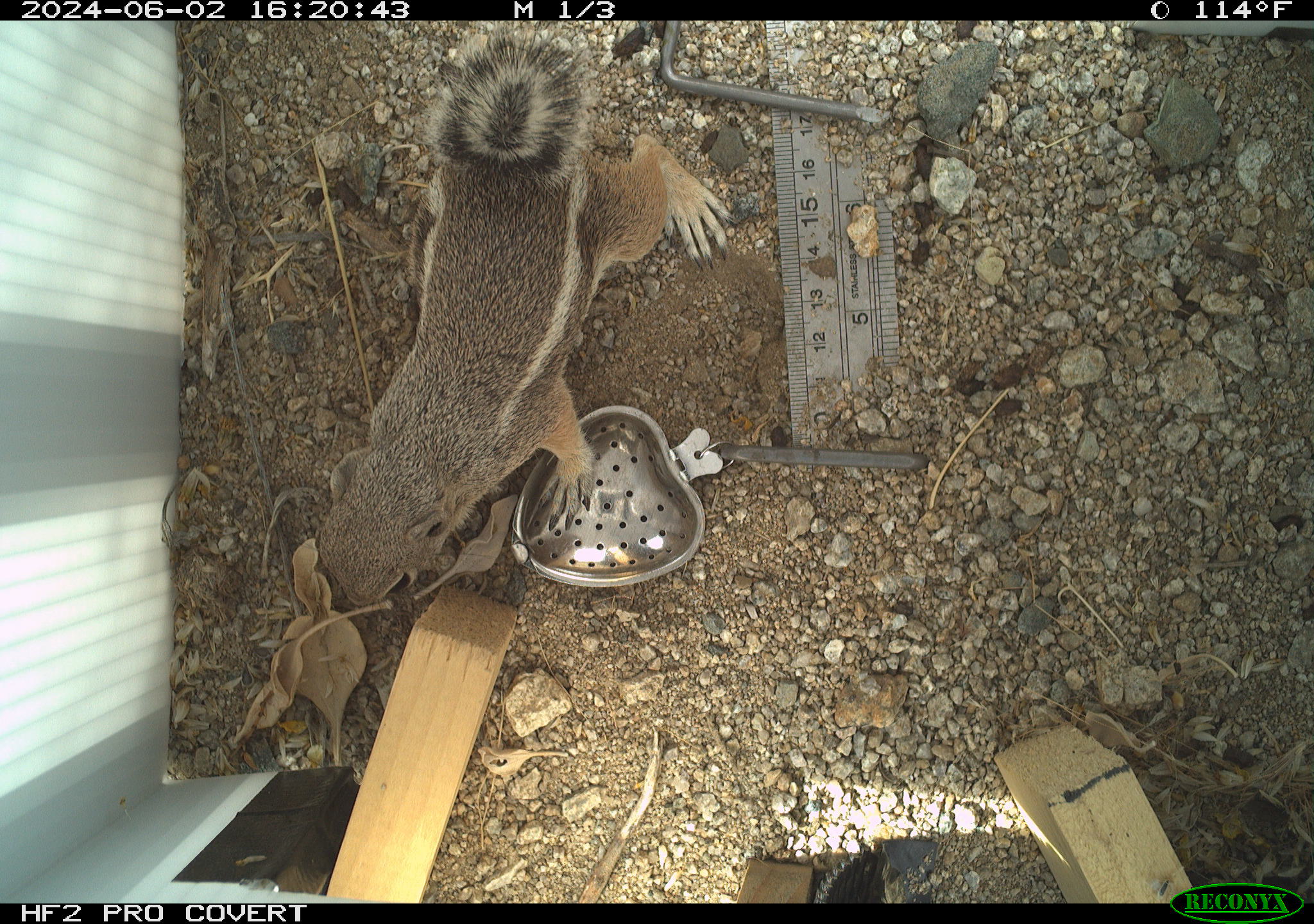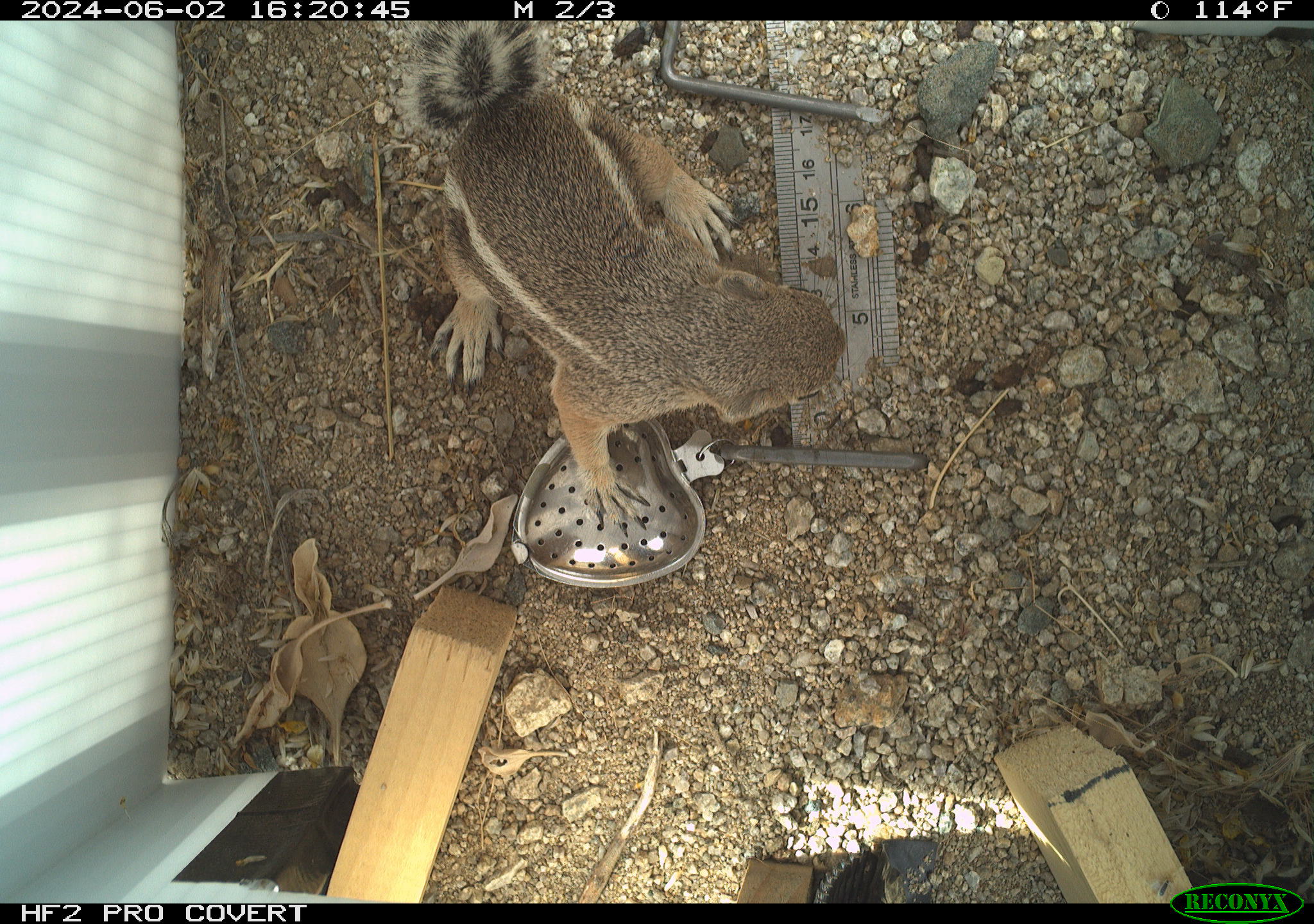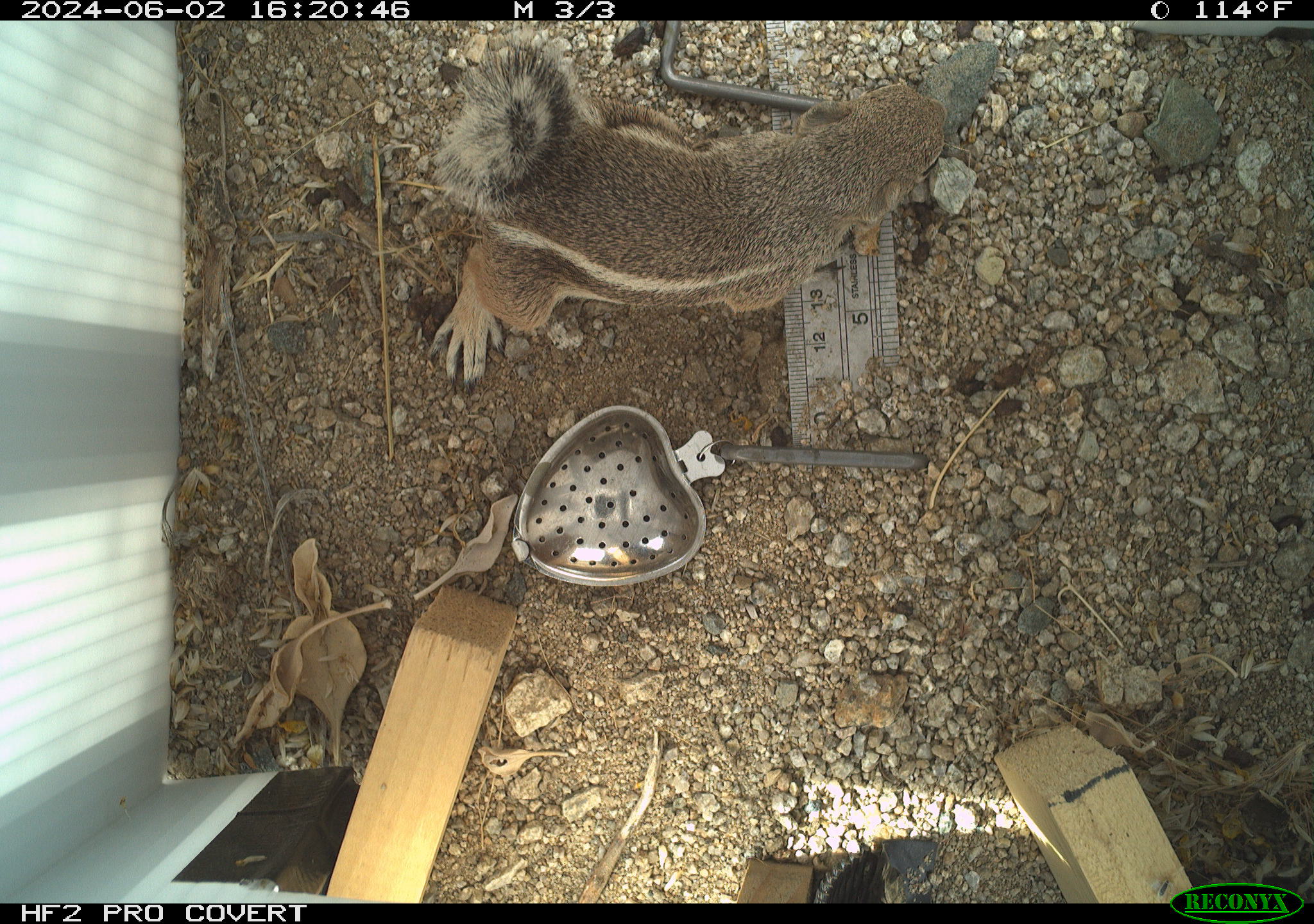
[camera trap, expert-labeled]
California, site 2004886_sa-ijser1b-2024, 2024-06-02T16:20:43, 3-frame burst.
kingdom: Animalia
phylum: Chordata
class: Mammalia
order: Rodentia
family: Sciuridae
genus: Ammospermophilus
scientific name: Ammospermophilus leucurus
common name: white-tailed antelope squirrel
White-tailed antelope squirrel (Ammospermophilus leucurus).